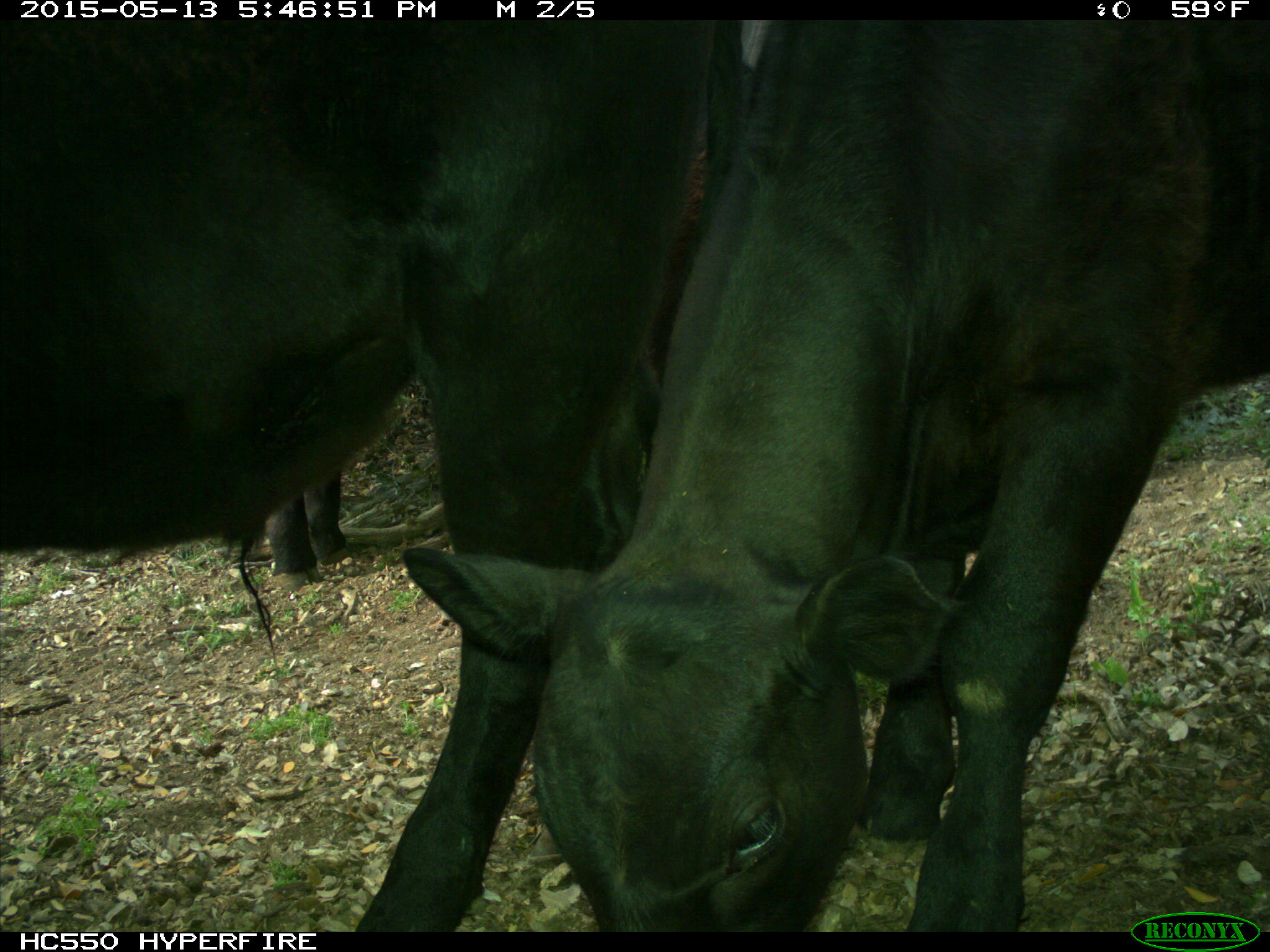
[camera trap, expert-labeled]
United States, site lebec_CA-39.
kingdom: Animalia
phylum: Chordata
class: Mammalia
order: Artiodactyla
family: Bovidae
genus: Bos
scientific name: Bos taurus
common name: domestic cow